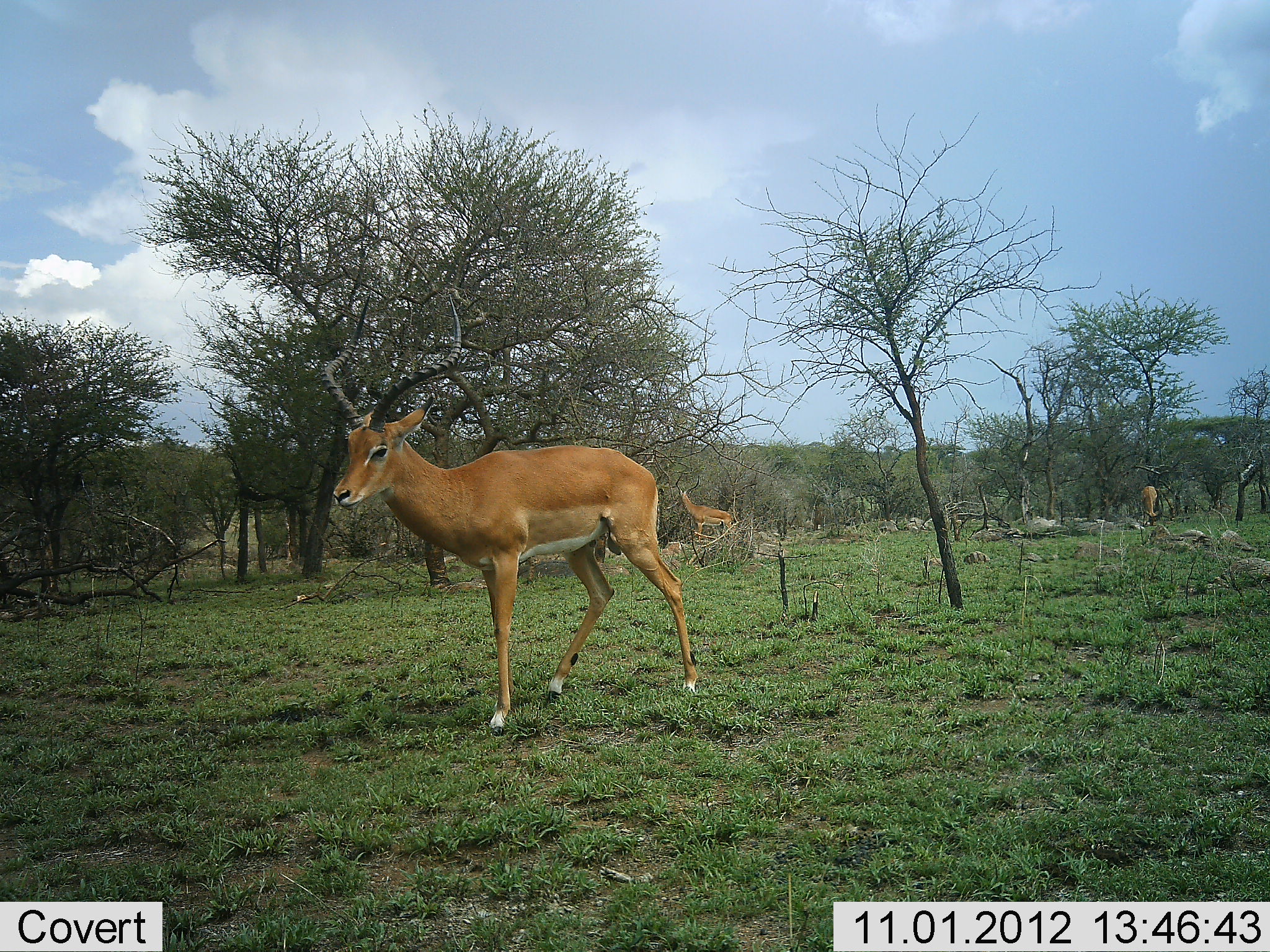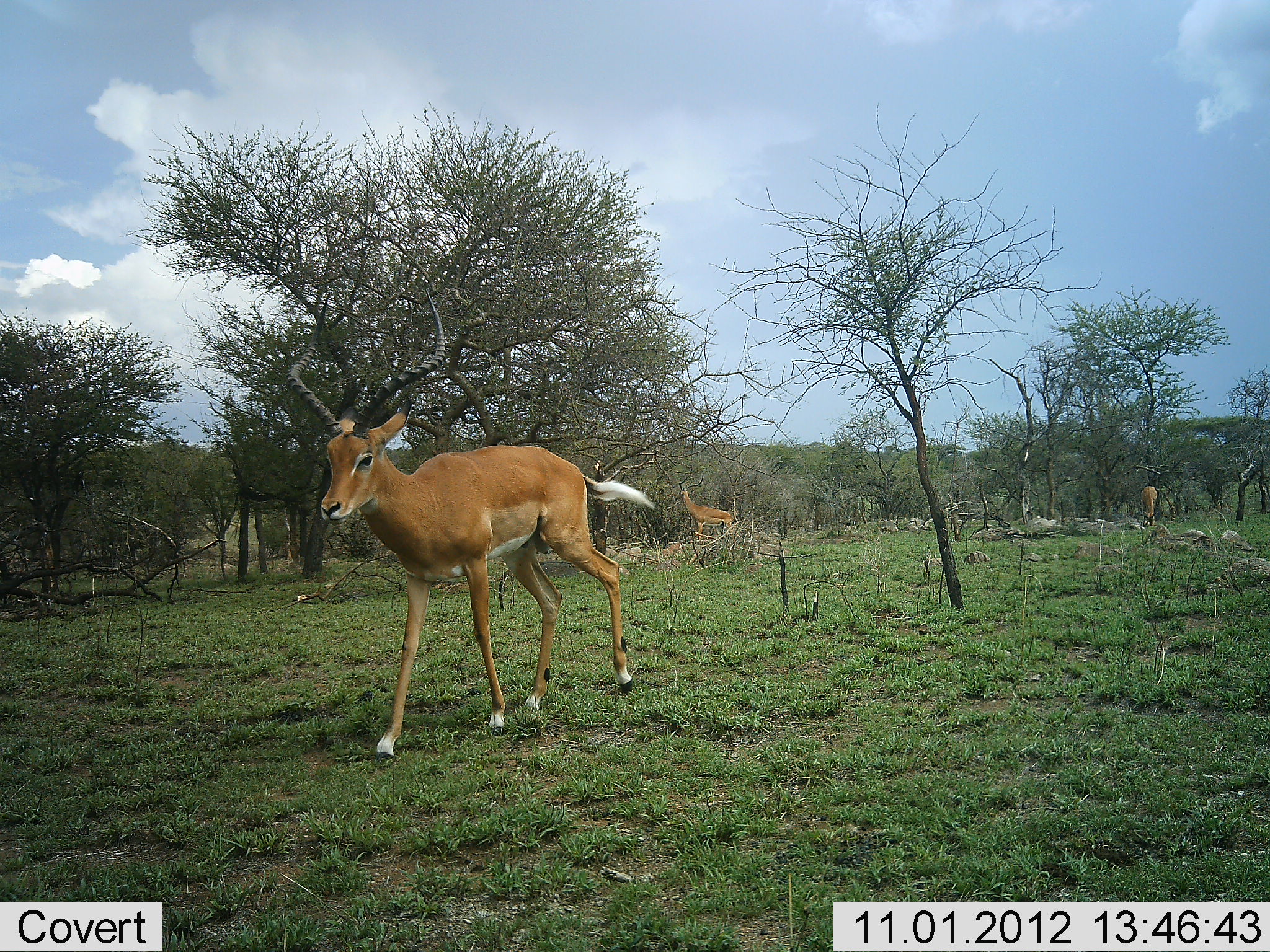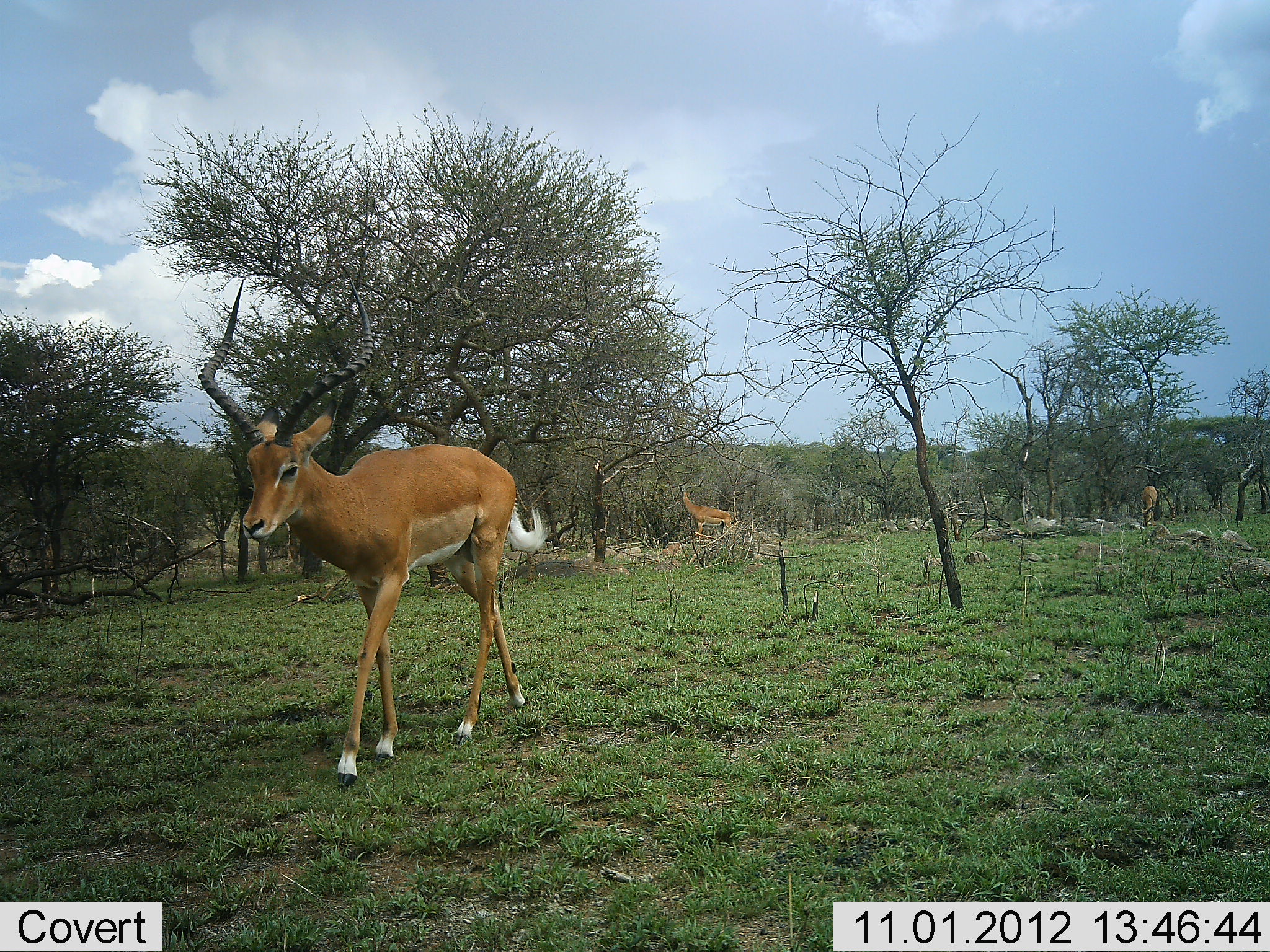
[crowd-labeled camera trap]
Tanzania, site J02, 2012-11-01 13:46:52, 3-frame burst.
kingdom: Animalia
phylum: Chordata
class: Mammalia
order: Artiodactyla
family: Bovidae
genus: Aepyceros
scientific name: Aepyceros melampus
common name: impala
Impala (Aepyceros melampus), count 3. Behavior (volunteer vote fractions): standing 30%, resting 0%, moving 100%, interacting 0%. Young present (vote fraction): 0%. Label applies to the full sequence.